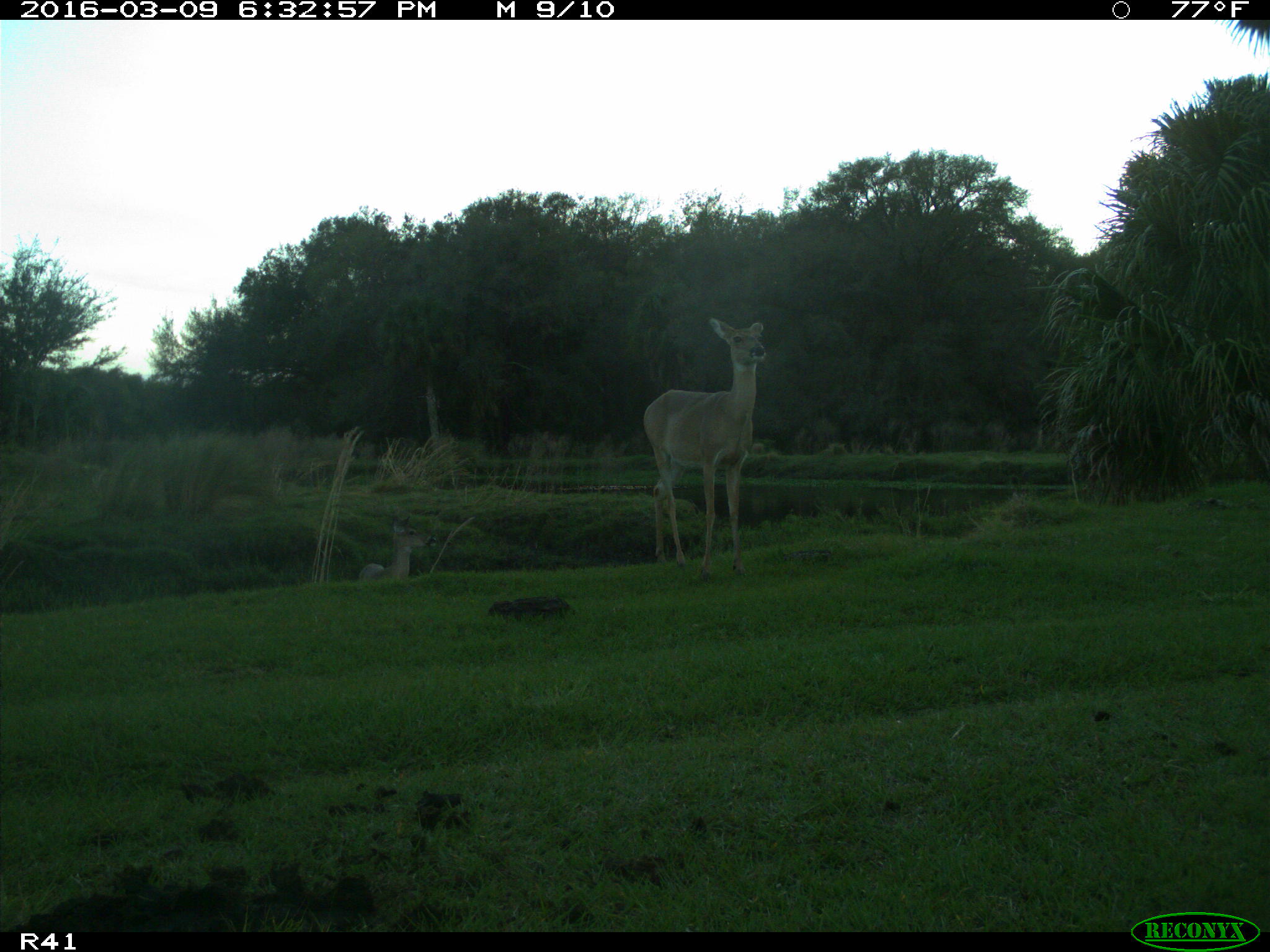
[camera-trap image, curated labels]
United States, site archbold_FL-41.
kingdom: Animalia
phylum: Chordata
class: Mammalia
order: Artiodactyla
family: Cervidae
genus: Odocoileus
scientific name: Odocoileus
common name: deer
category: unidentified deer